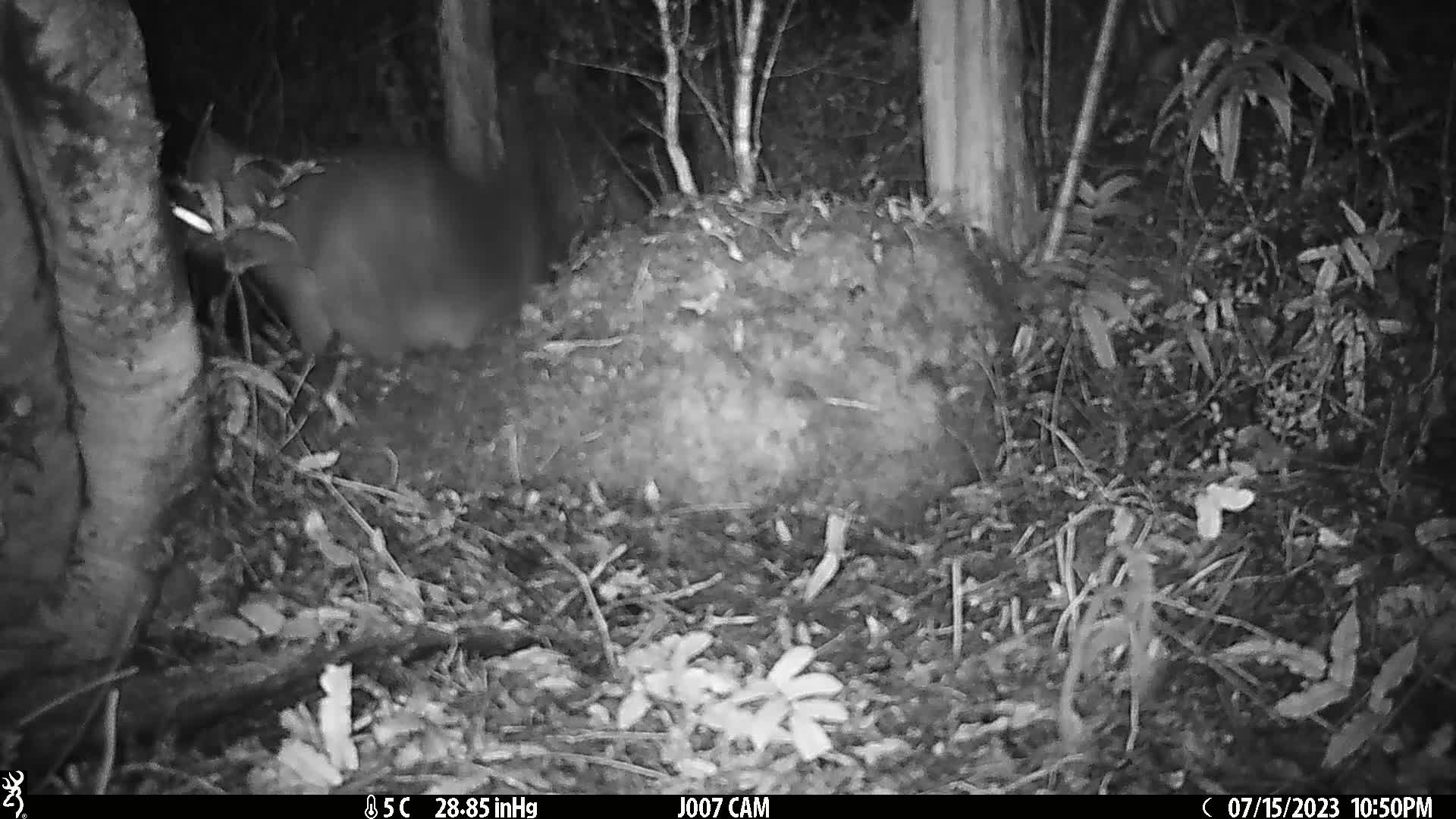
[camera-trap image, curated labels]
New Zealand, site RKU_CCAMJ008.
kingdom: Animalia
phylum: Chordata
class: Mammalia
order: Diprotodontia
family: Phalangeridae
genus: Trichosurus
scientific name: Trichosurus vulpecula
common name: common brushtail possum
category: possum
Possum (common brushtail possum) (Trichosurus vulpecula).